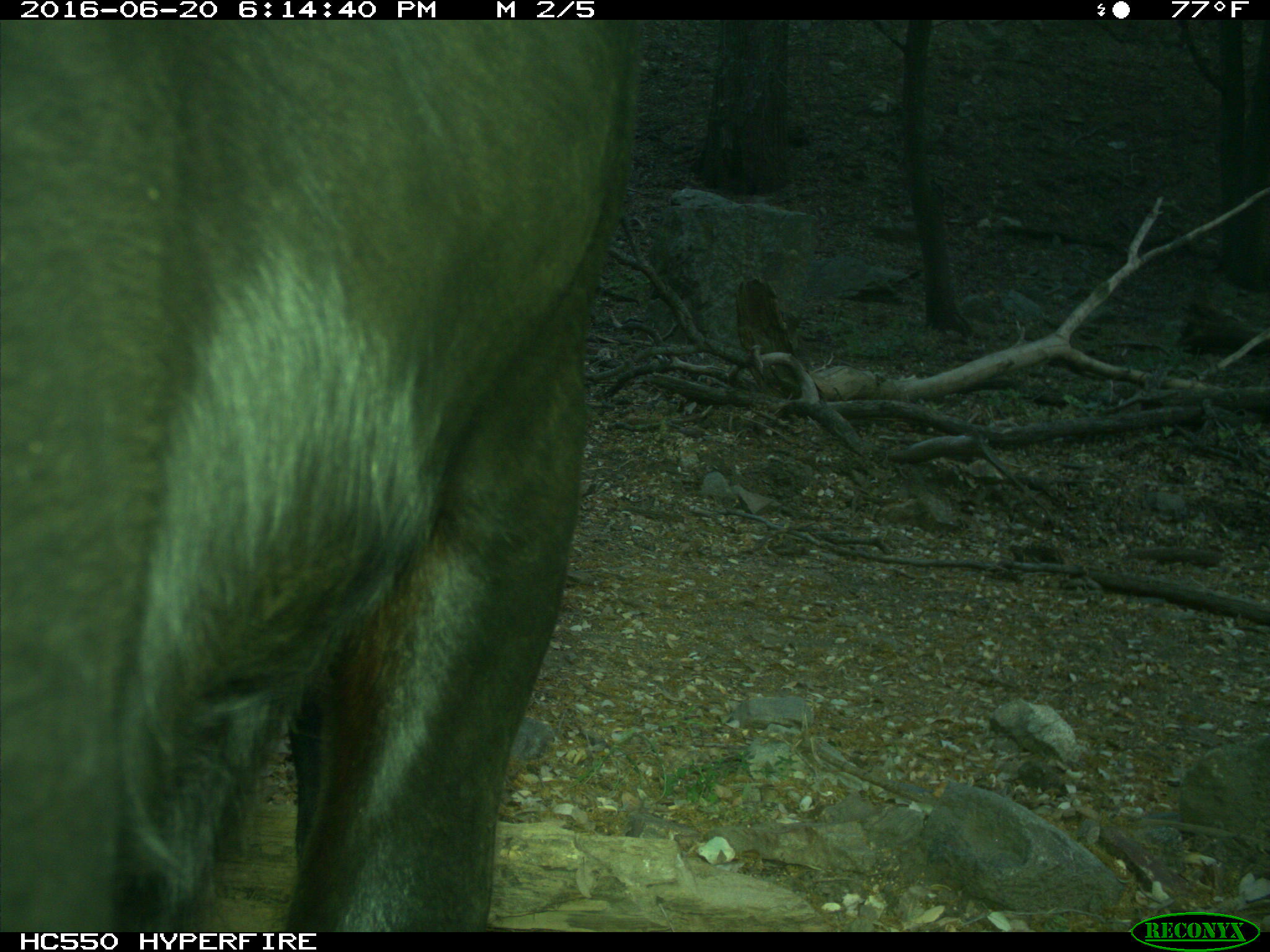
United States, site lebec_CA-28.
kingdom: Animalia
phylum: Chordata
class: Mammalia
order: Artiodactyla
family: Bovidae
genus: Bos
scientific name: Bos taurus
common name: domestic cow